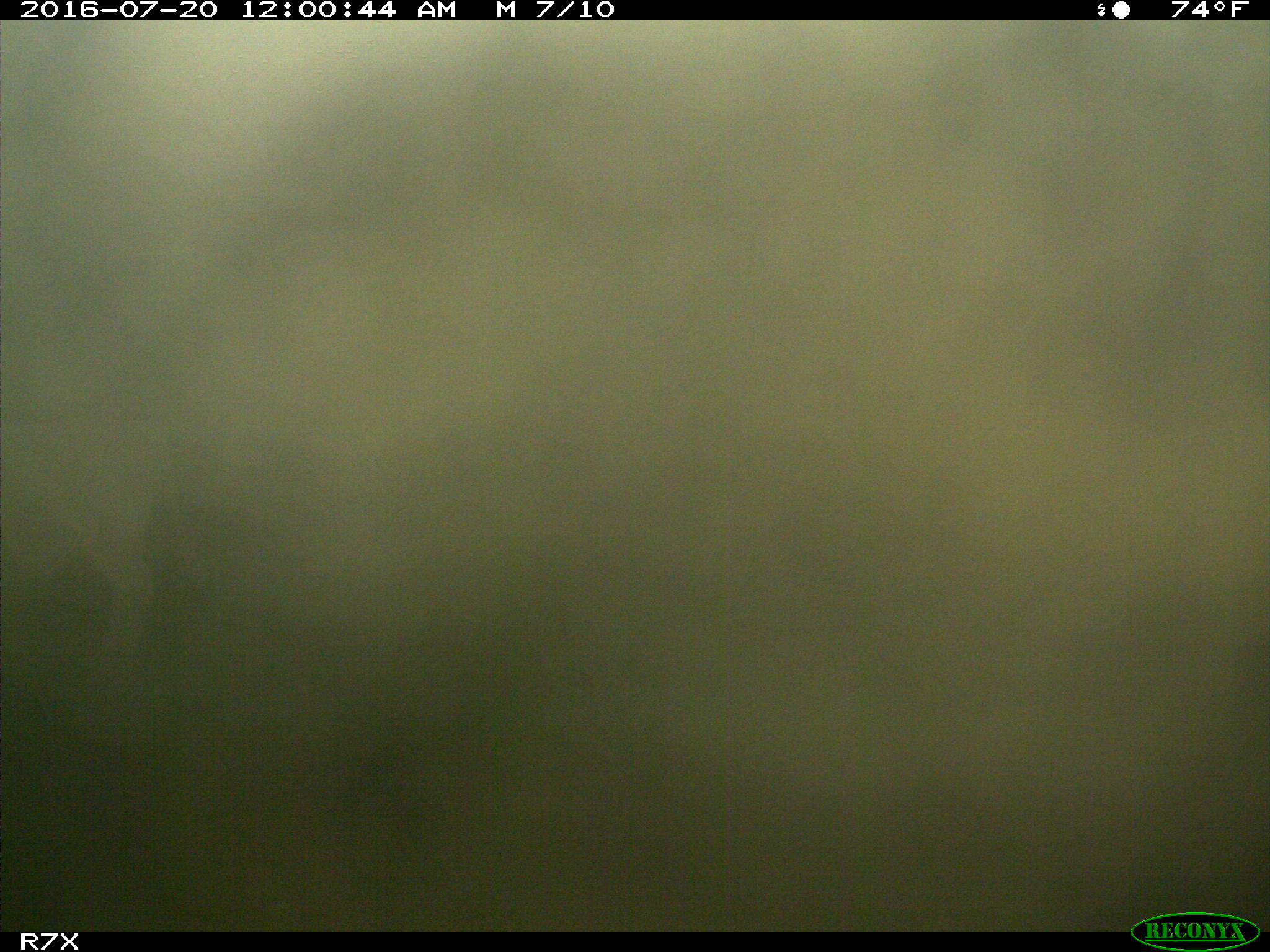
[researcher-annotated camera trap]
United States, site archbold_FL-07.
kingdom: Animalia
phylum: Chordata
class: Mammalia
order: Artiodactyla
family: Bovidae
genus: Bos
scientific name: Bos taurus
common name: domestic cow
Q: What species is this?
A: Bos taurus (domestic cow).